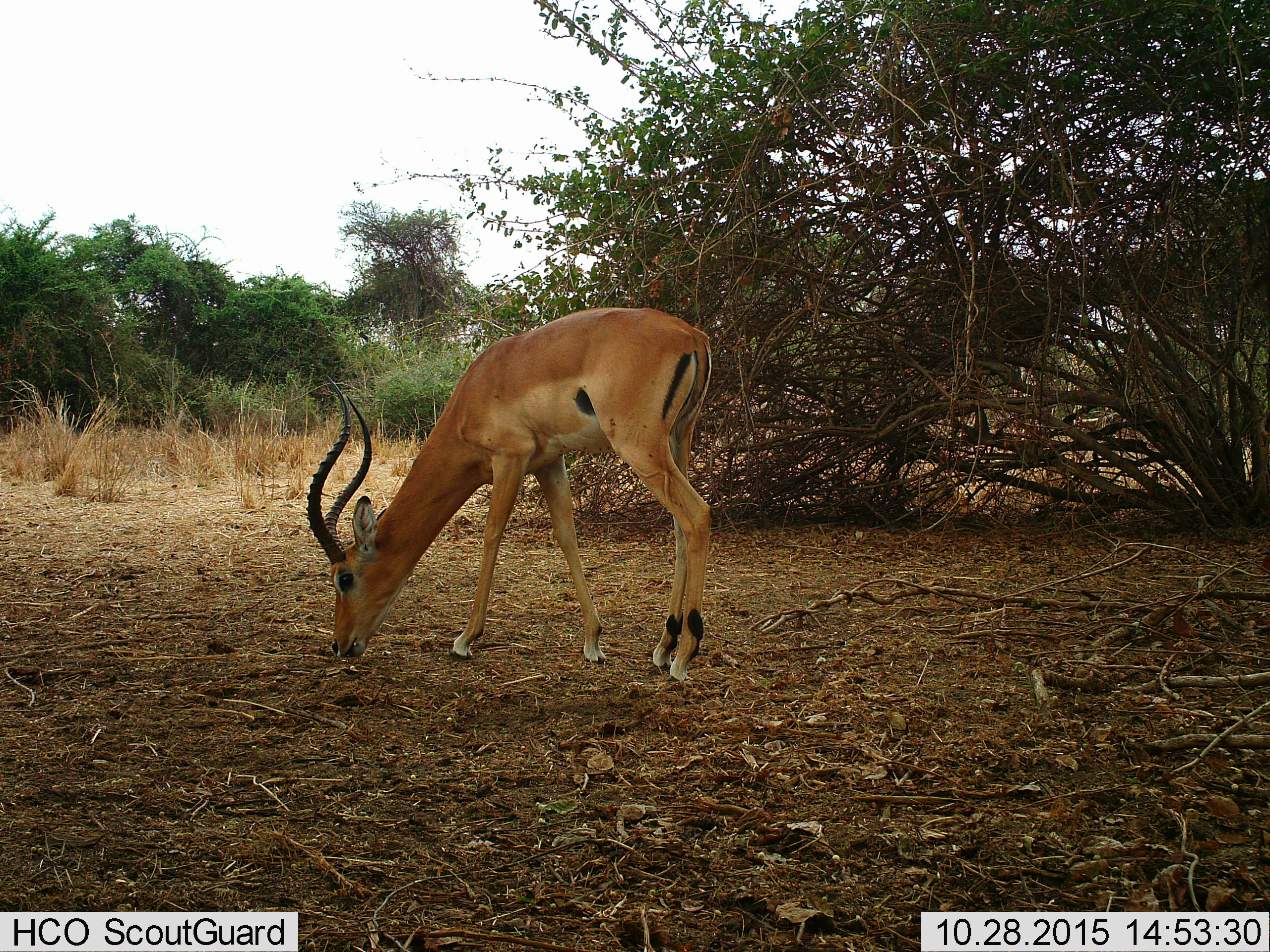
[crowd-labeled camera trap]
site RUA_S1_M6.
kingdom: Animalia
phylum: Chordata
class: Mammalia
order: Artiodactyla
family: Bovidae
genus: Aepyceros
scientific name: Aepyceros melampus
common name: impala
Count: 1.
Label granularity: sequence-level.